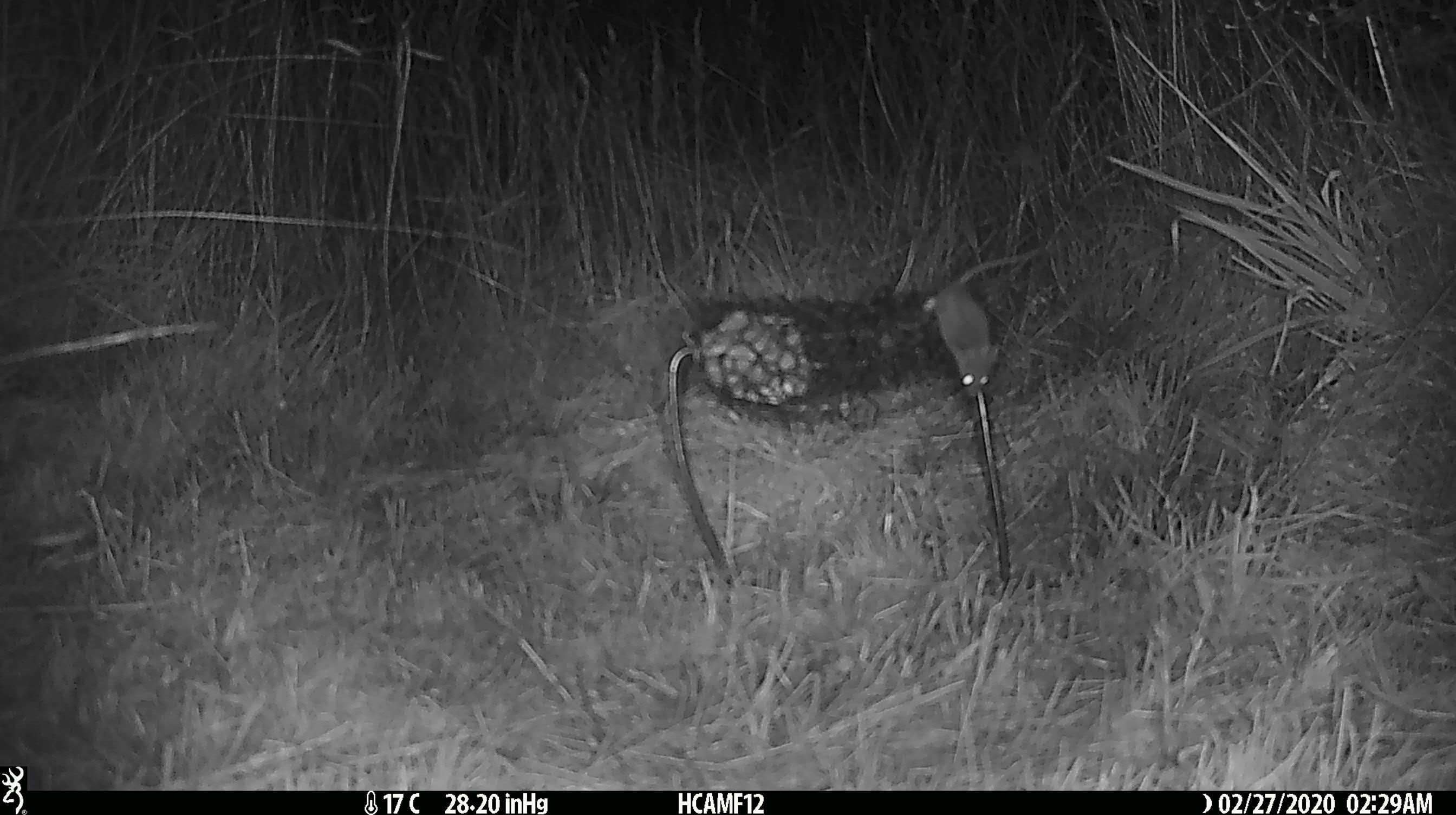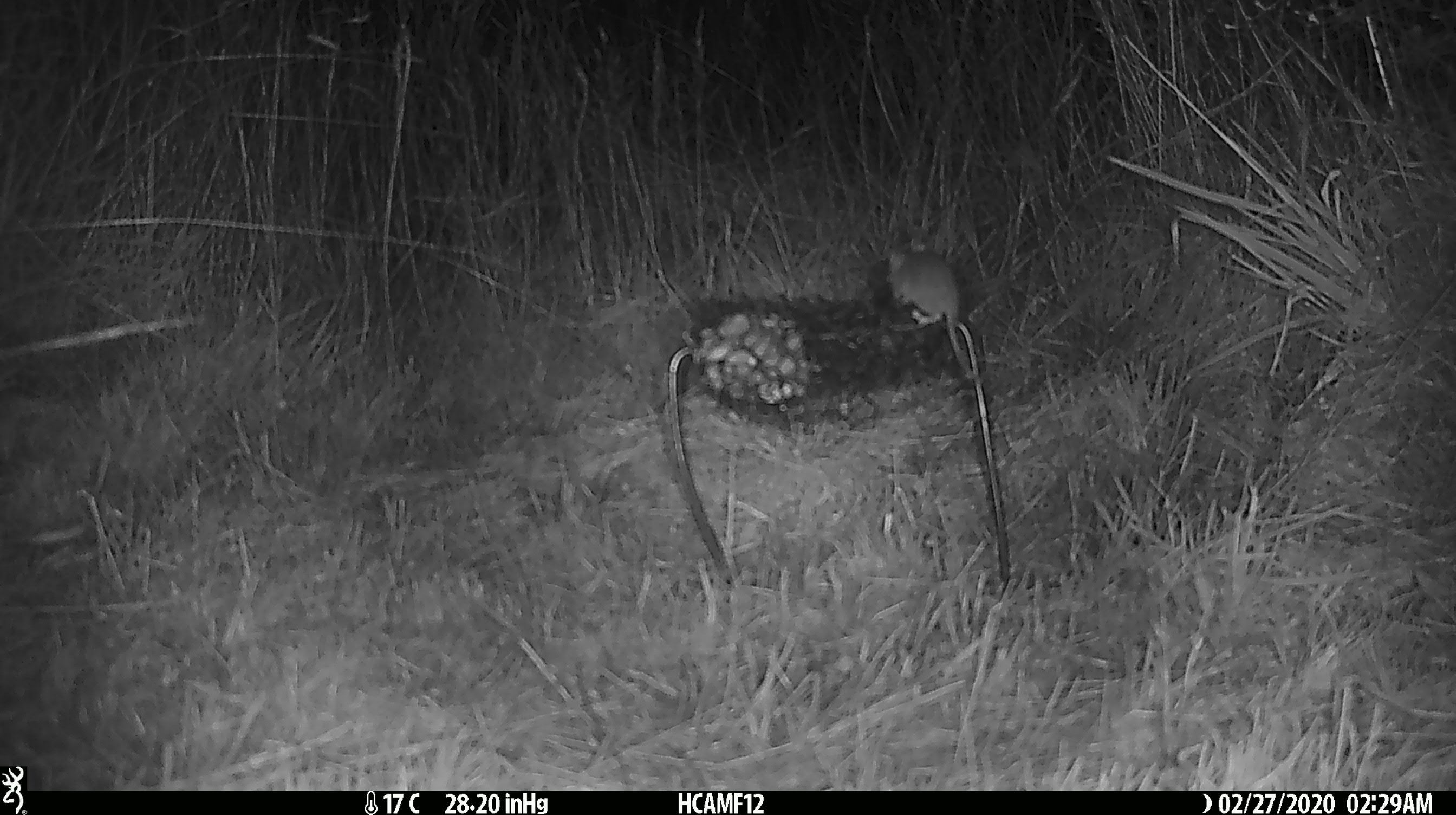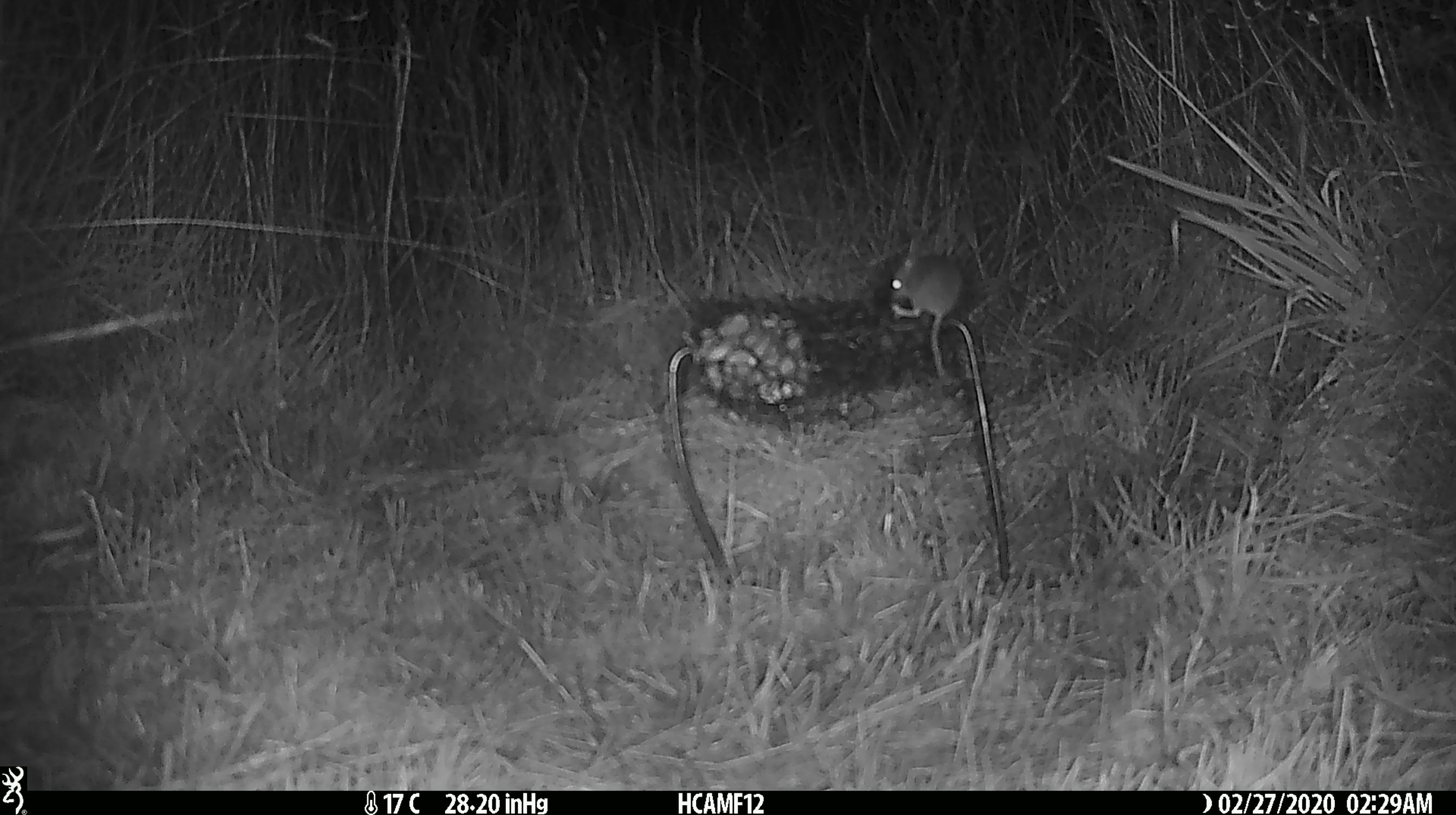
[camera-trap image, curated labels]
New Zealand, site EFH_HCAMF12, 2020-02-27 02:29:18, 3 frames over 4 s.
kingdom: Animalia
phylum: Chordata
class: Mammalia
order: Rodentia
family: Muridae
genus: Mus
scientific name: Mus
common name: mouse